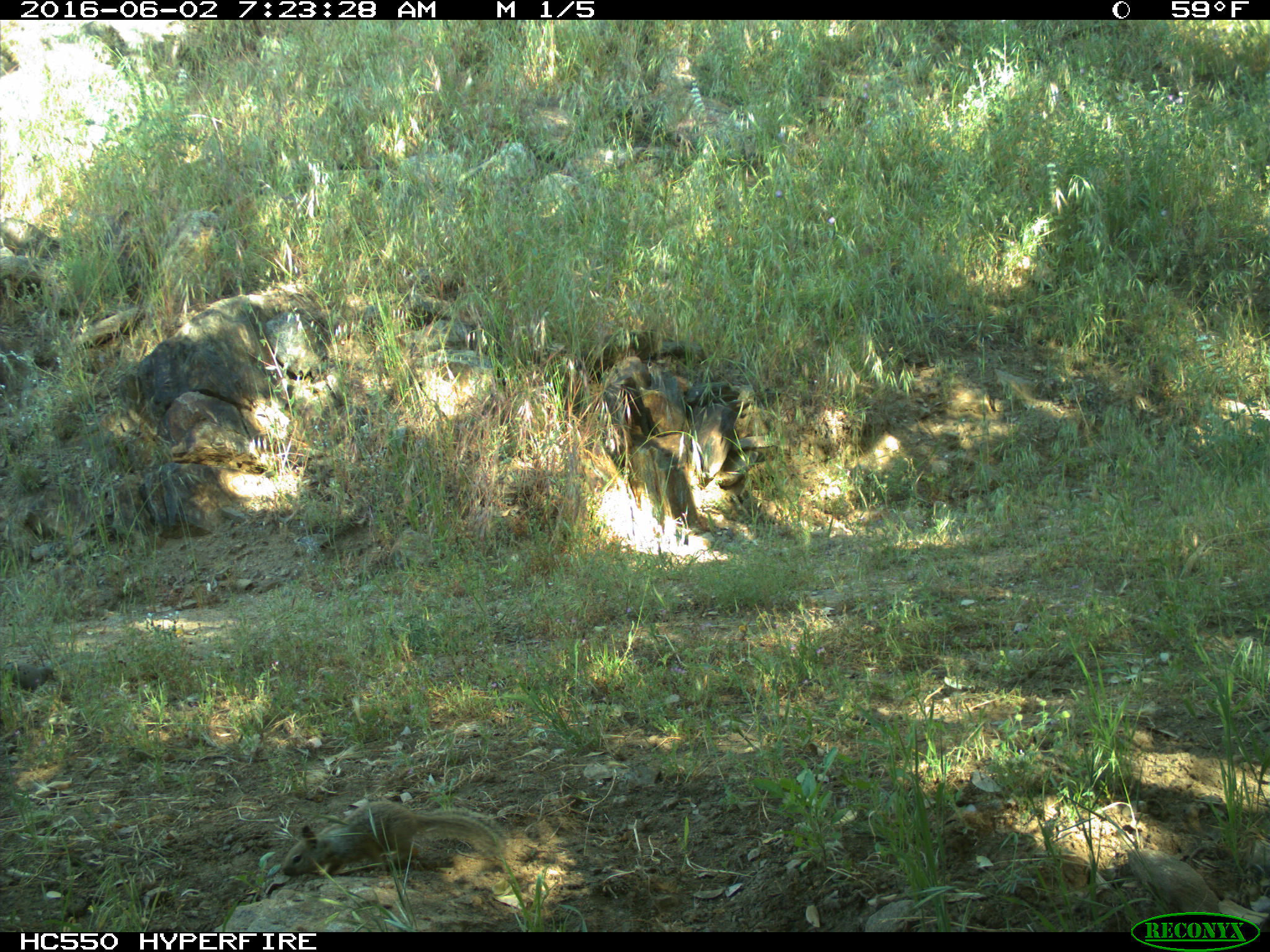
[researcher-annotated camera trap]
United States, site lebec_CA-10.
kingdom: Animalia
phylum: Chordata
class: Aves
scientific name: Aves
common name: birds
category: unidentified bird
Unidentified bird (birds) (Aves).